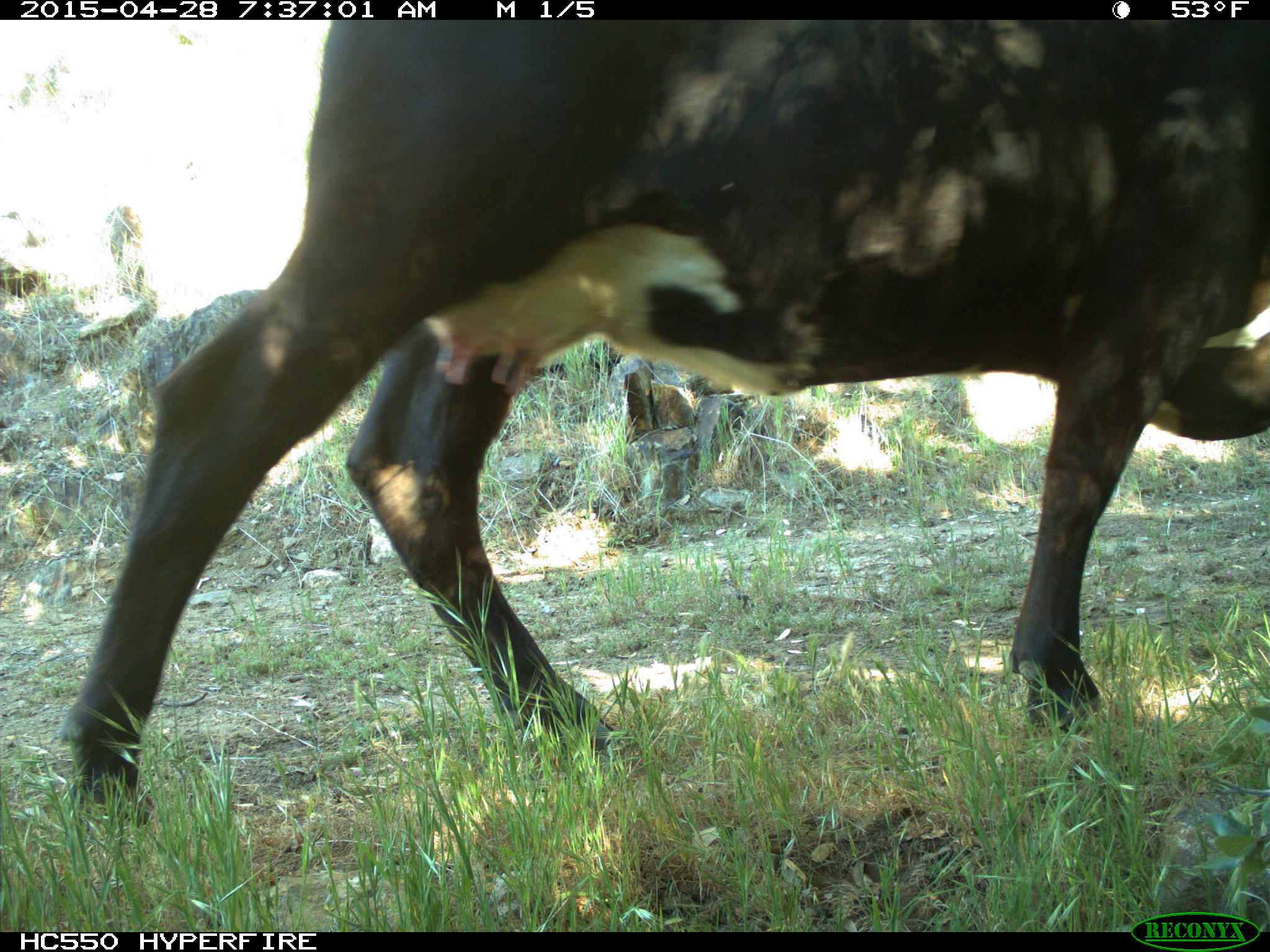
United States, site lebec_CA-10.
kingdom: Animalia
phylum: Chordata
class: Mammalia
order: Artiodactyla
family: Bovidae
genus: Bos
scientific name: Bos taurus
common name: domestic cow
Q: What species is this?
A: Bos taurus (domestic cow).